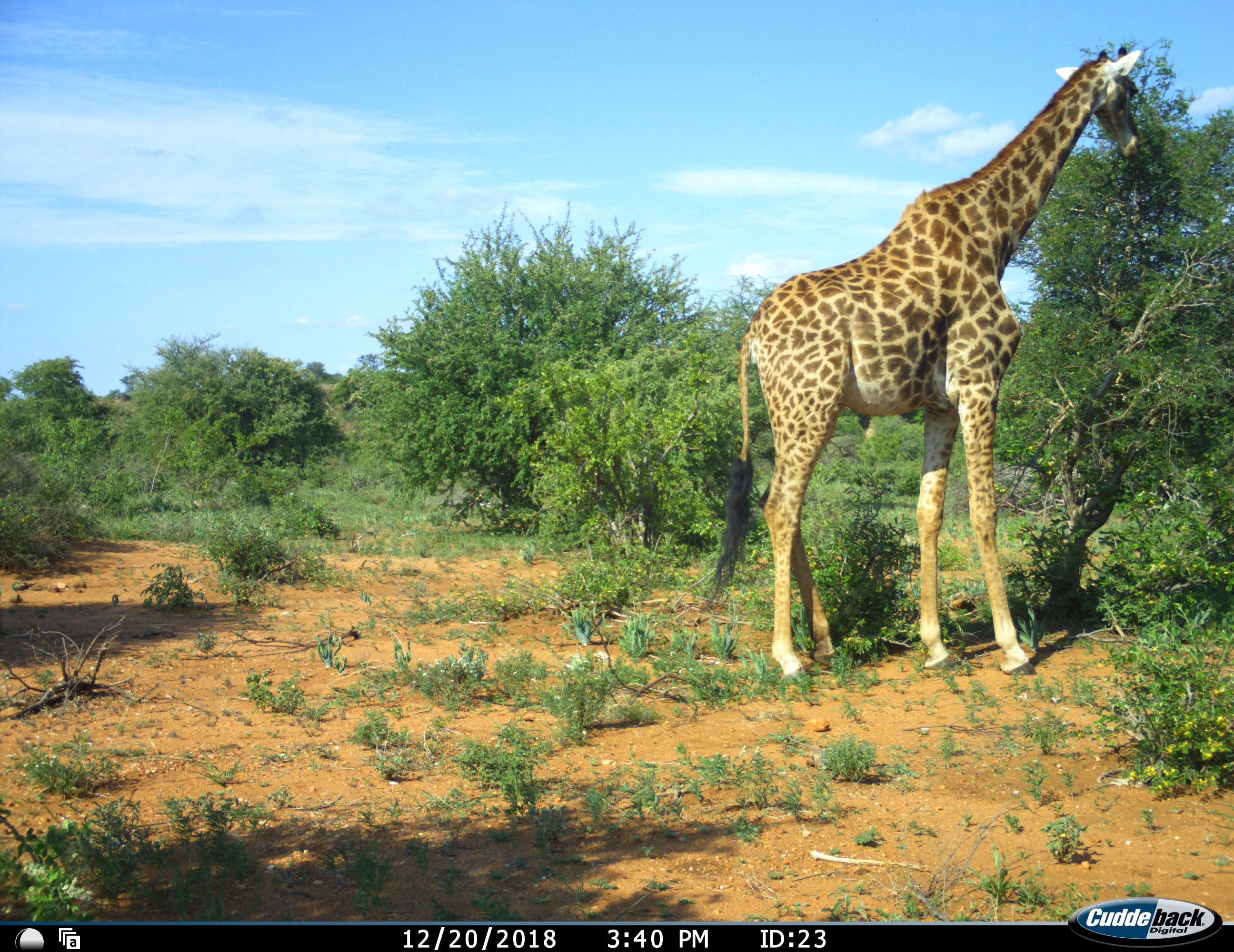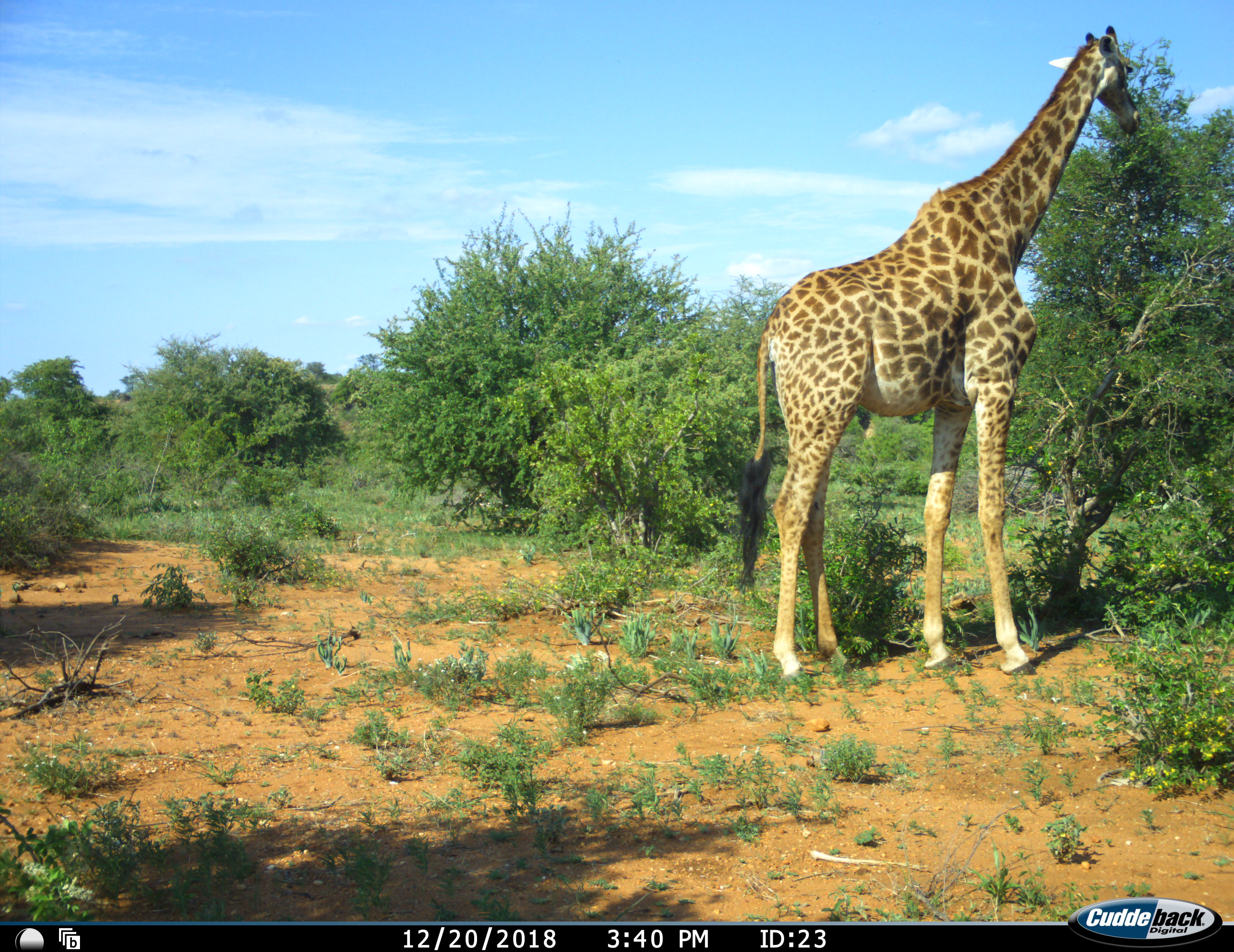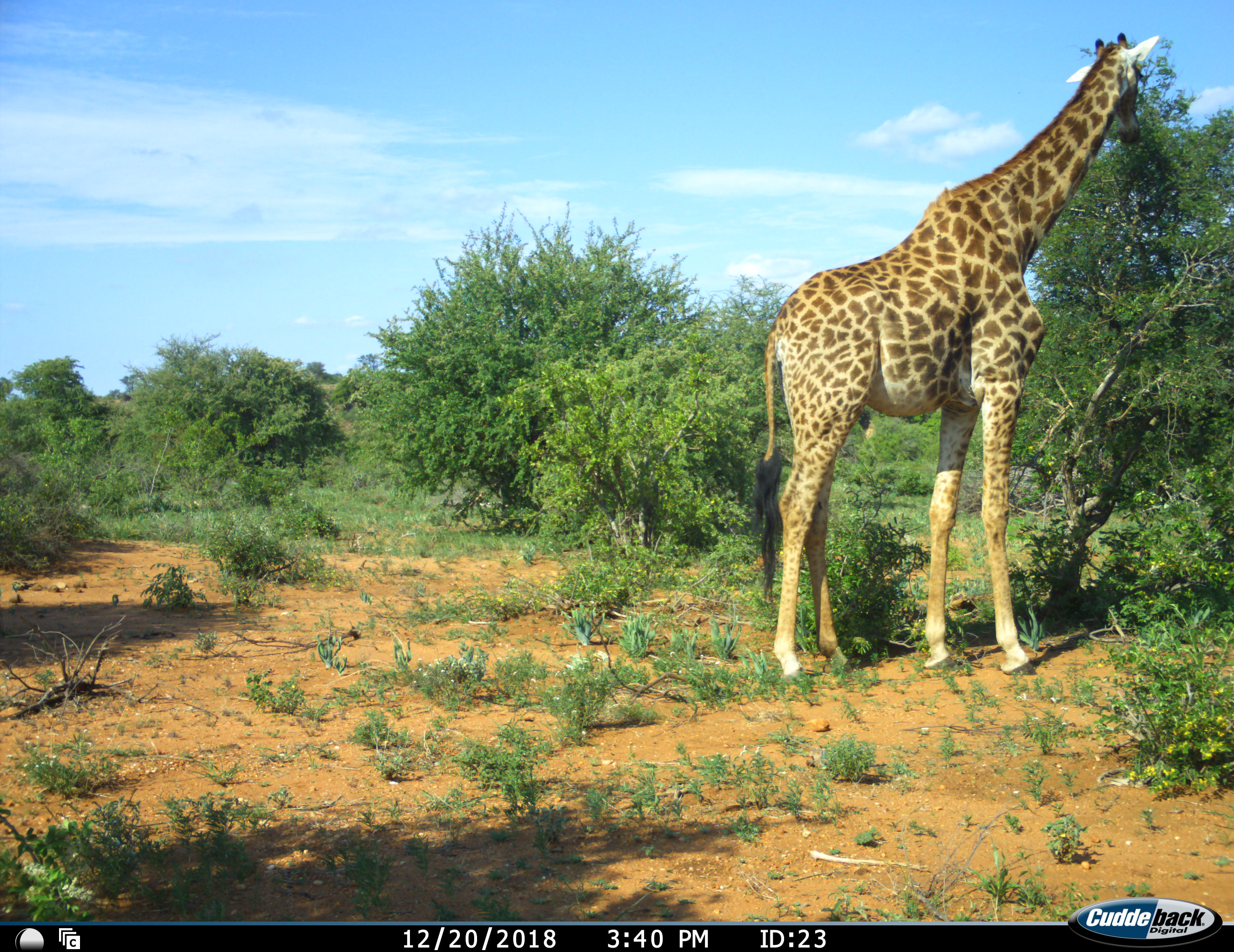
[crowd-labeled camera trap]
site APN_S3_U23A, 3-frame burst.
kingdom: Animalia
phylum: Chordata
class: Mammalia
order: Artiodactyla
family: Giraffidae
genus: Giraffa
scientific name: Giraffa camelopardalis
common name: giraffe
Giraffe (Giraffa camelopardalis), count 1. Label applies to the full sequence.